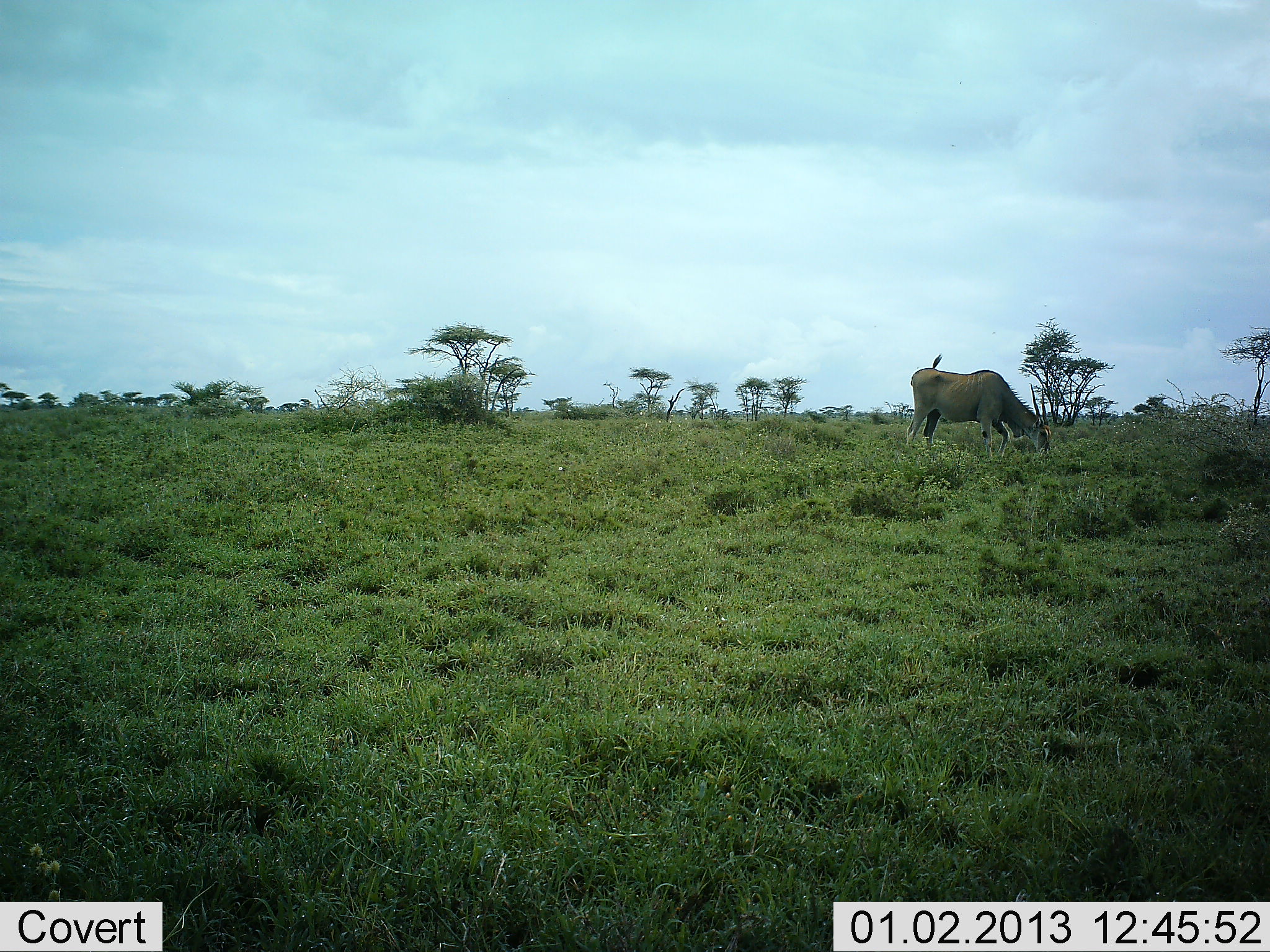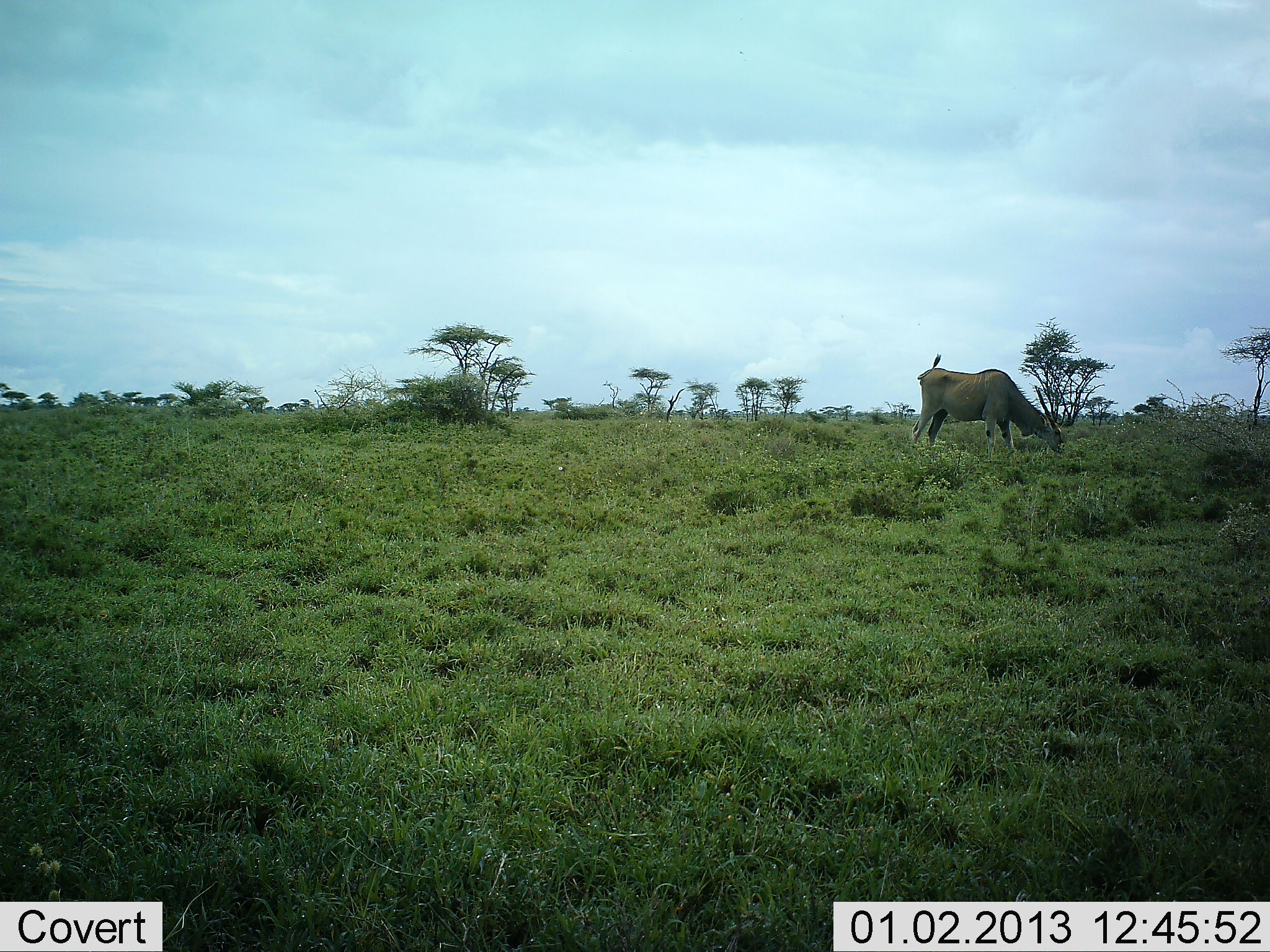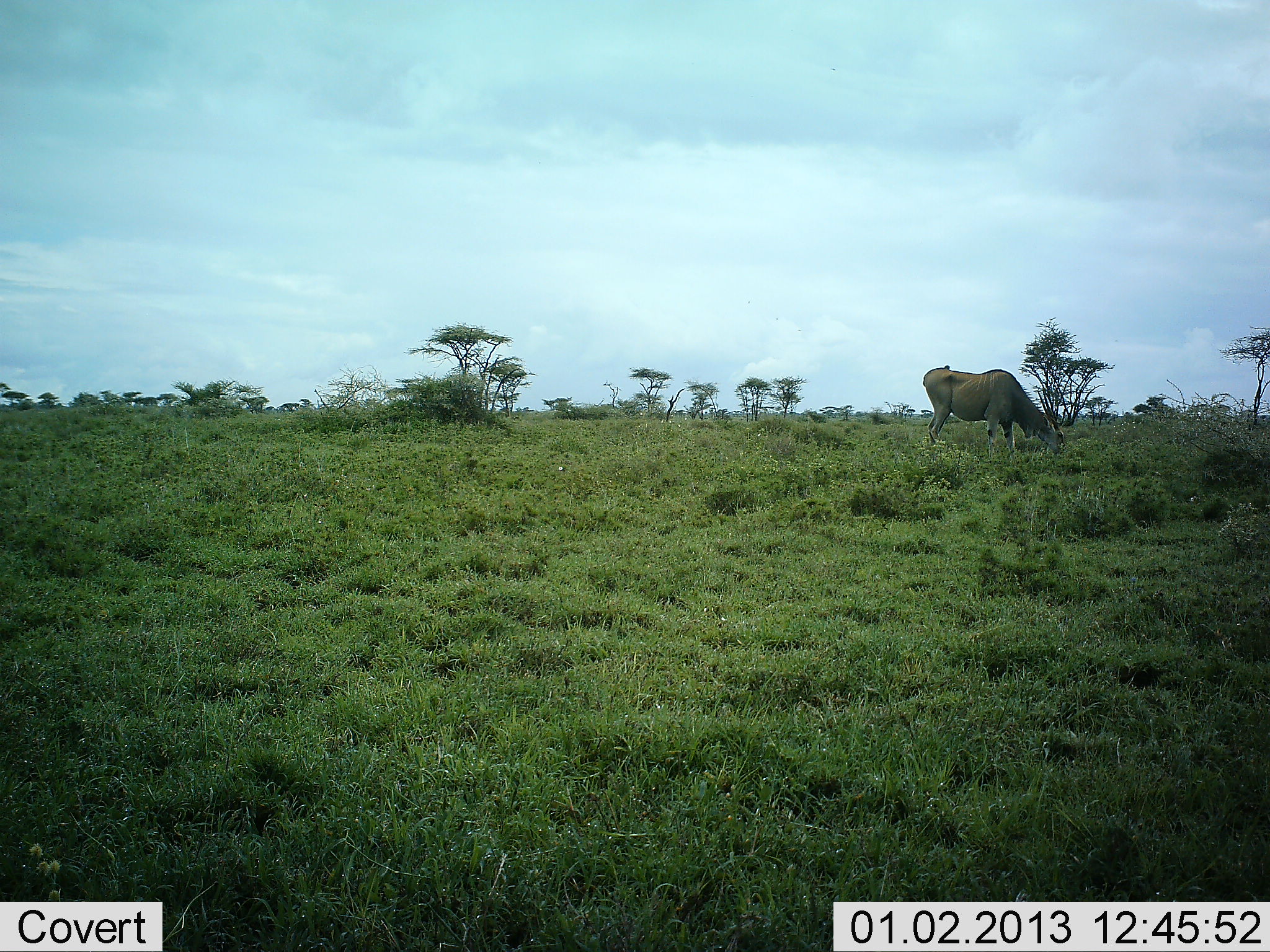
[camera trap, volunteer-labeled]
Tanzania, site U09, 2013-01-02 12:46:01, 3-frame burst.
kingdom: Animalia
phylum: Chordata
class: Mammalia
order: Artiodactyla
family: Bovidae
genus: Tragelaphus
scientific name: Tragelaphus oryx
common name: eland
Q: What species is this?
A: Eland (Tragelaphus oryx).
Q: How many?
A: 1.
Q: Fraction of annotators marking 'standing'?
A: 10%.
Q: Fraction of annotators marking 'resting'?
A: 0%.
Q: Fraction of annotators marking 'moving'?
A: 0%.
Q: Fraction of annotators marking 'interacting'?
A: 0%.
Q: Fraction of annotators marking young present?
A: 0%.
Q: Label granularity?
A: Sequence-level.